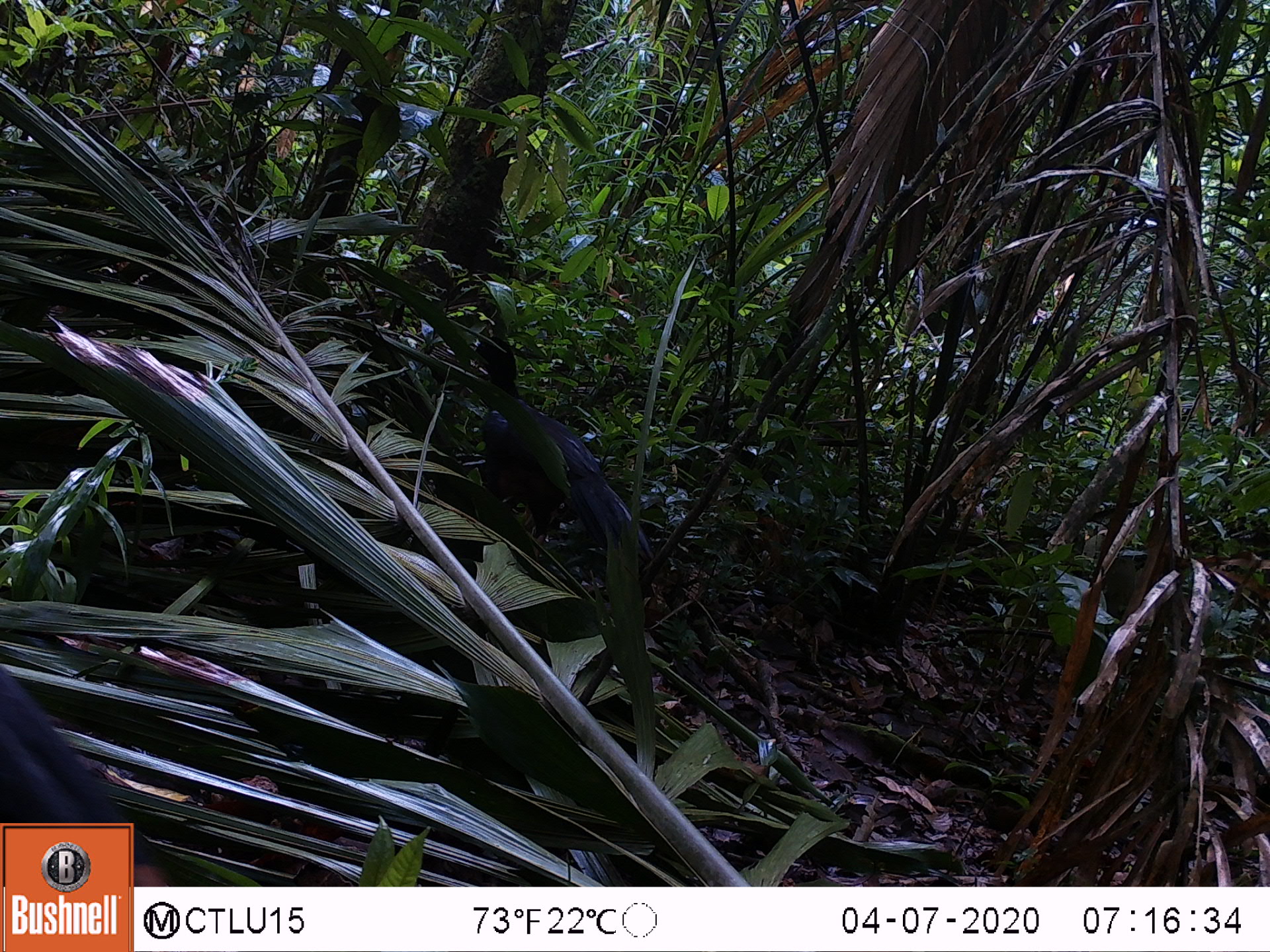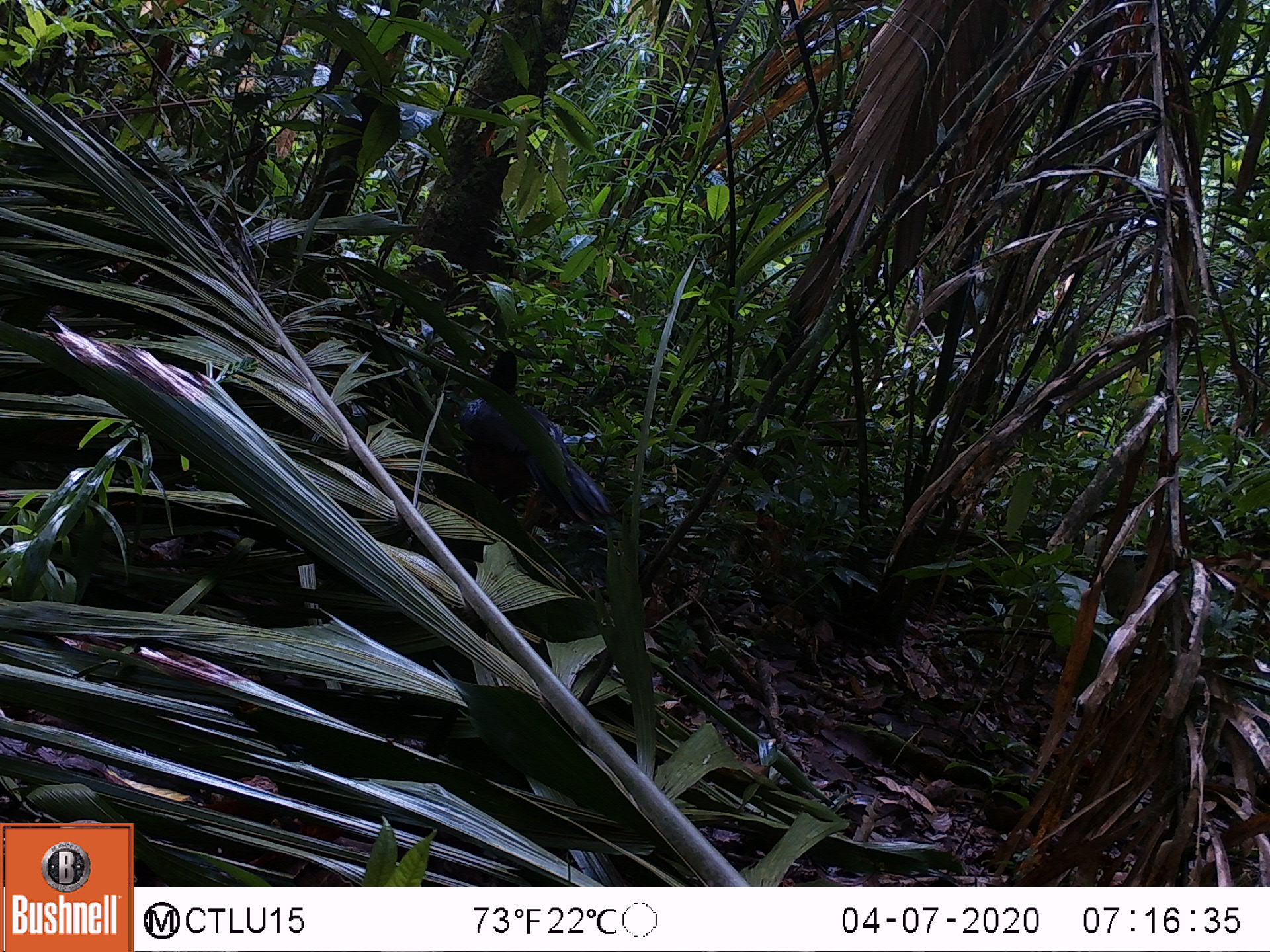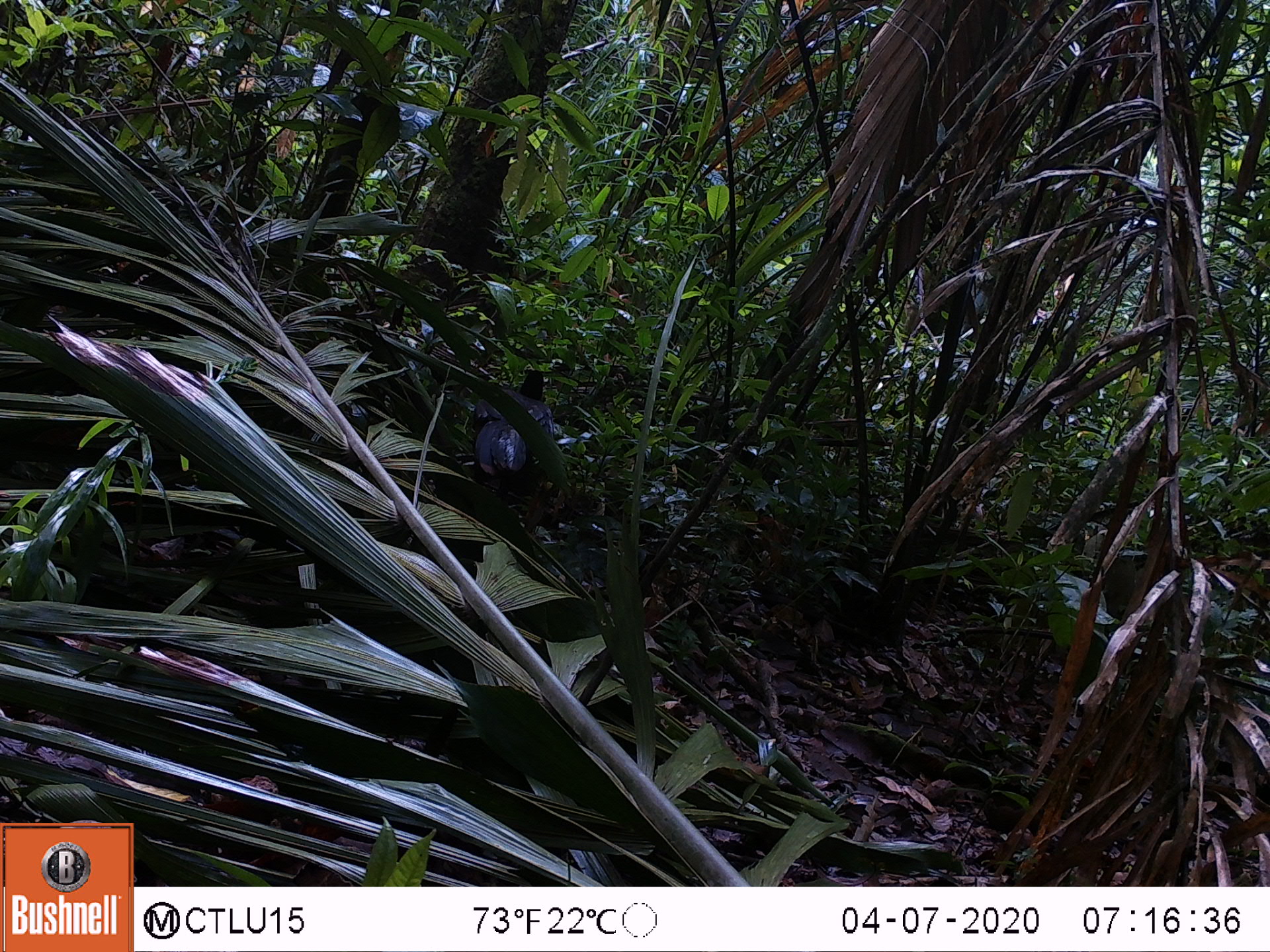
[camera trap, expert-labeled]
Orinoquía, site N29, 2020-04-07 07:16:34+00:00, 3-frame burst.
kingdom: Animalia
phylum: Chordata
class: Aves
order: Galliformes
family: Cracidae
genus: Mitu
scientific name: Mitu salvini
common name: salvin's currasow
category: salvins curassow